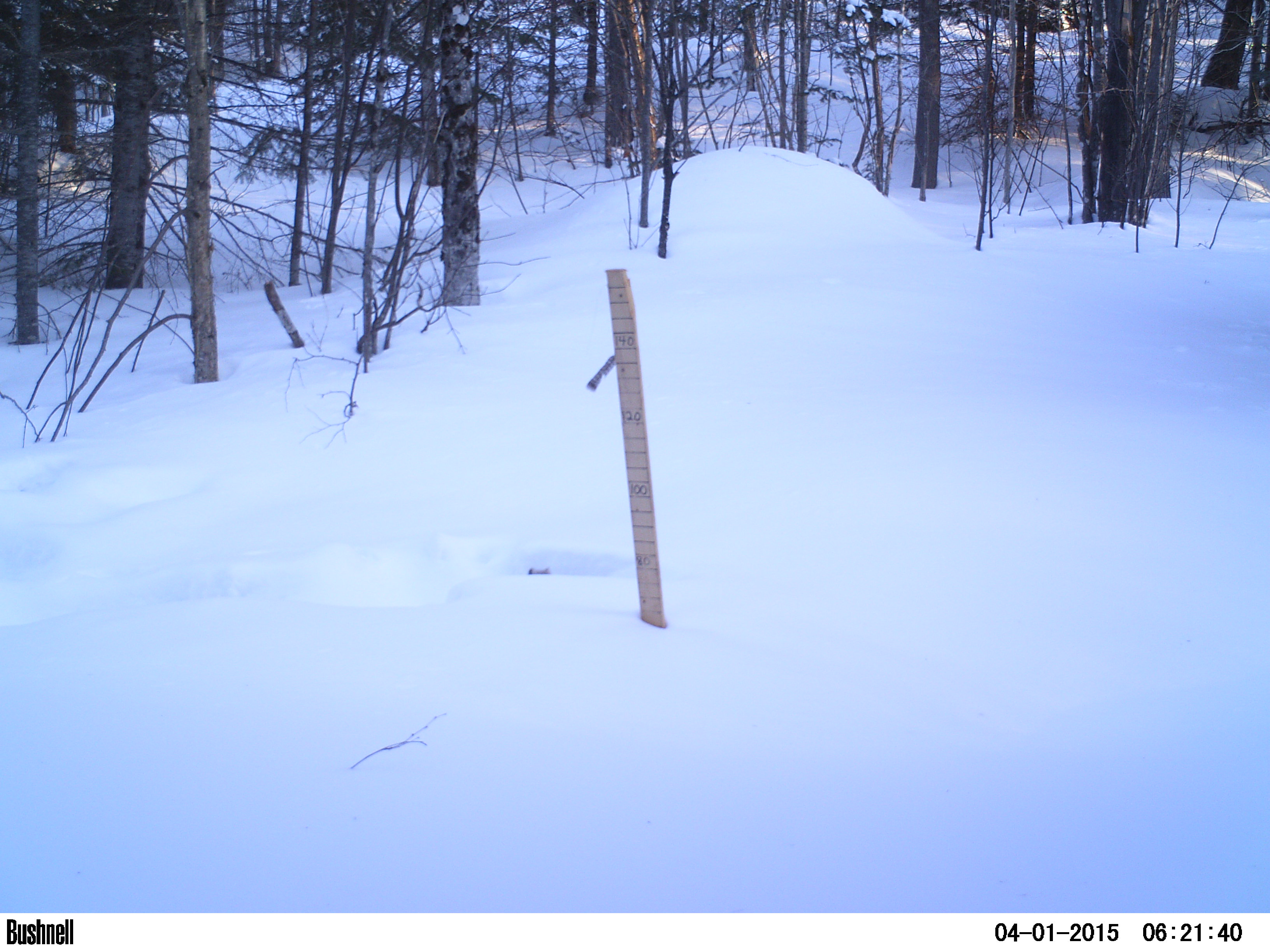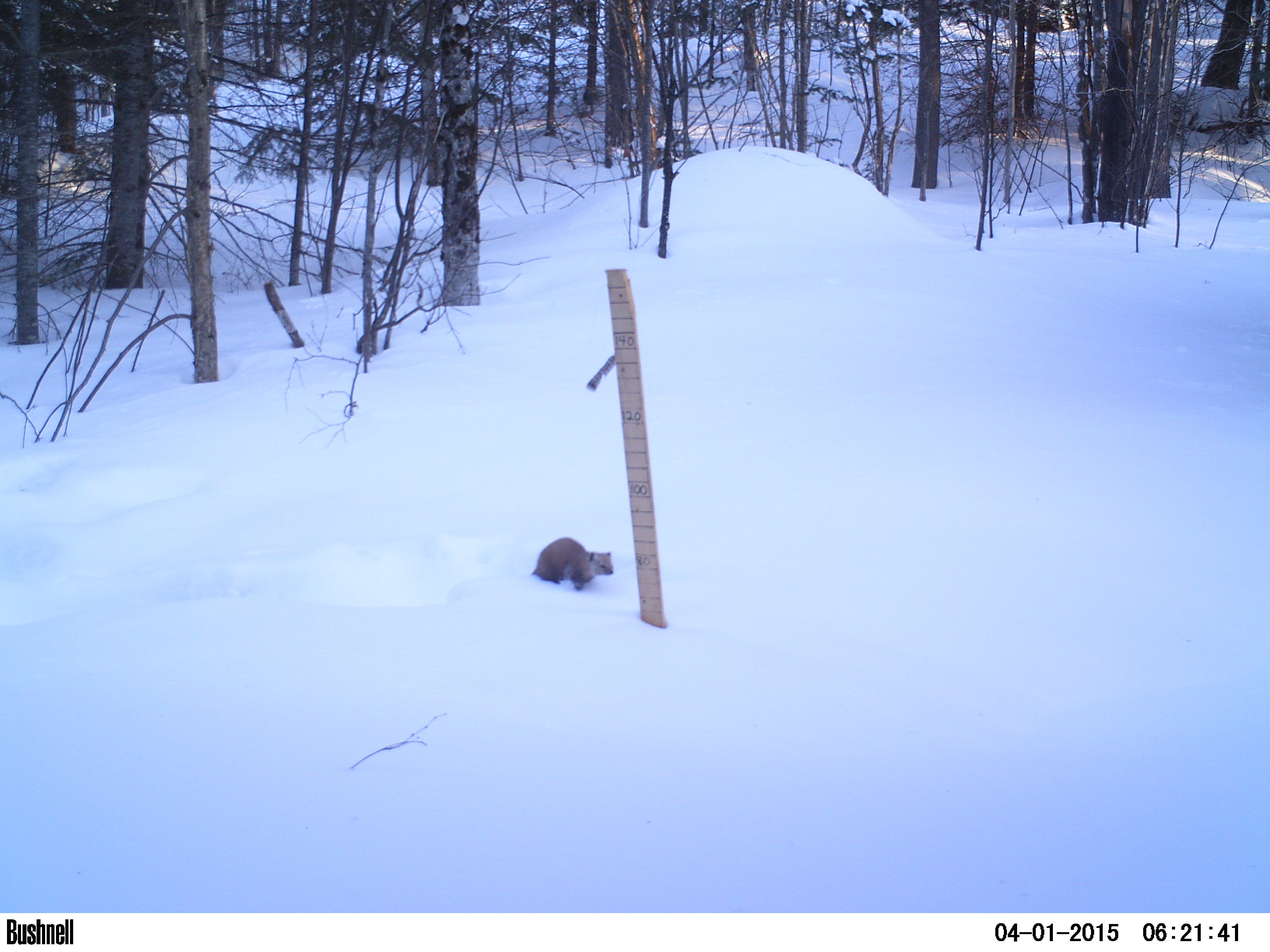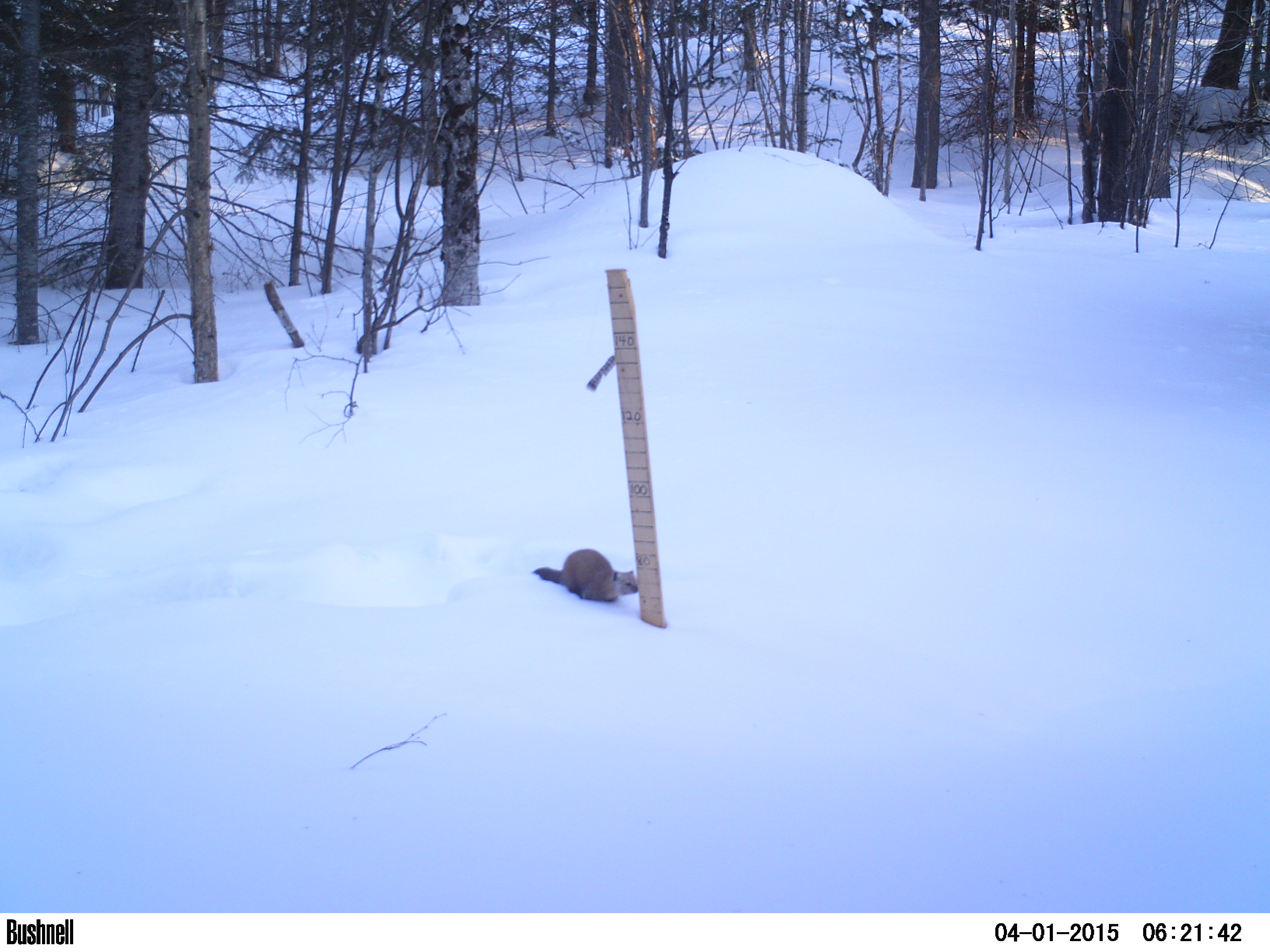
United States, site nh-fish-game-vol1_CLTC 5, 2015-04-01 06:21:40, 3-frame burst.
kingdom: Animalia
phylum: Chordata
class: Mammalia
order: Carnivora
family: Mustelidae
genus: Martes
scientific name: Martes americana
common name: american marten